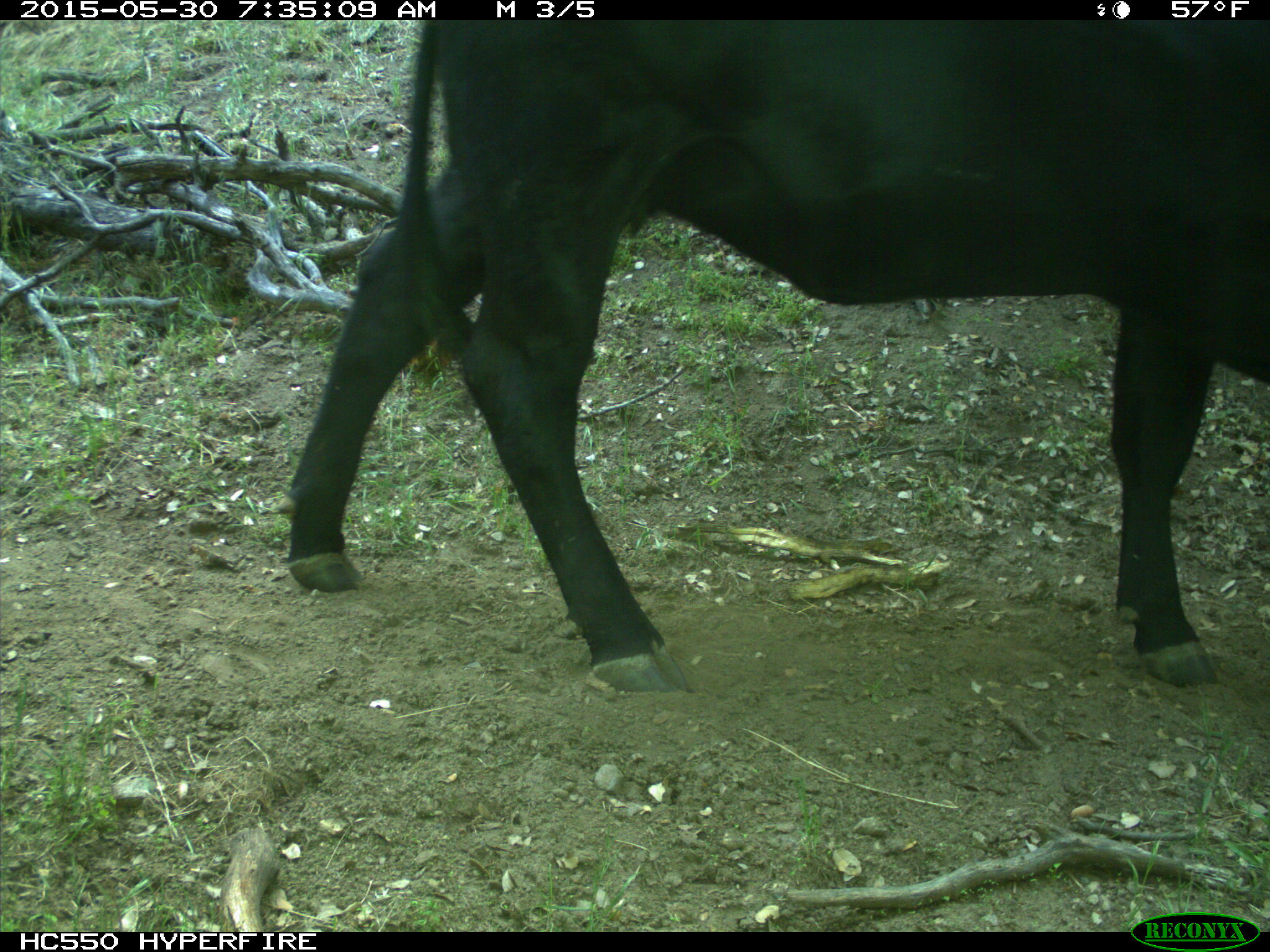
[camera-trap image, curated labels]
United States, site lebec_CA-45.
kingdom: Animalia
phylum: Chordata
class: Mammalia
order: Artiodactyla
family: Bovidae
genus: Bos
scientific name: Bos taurus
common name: domestic cow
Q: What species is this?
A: Bos taurus (domestic cow).